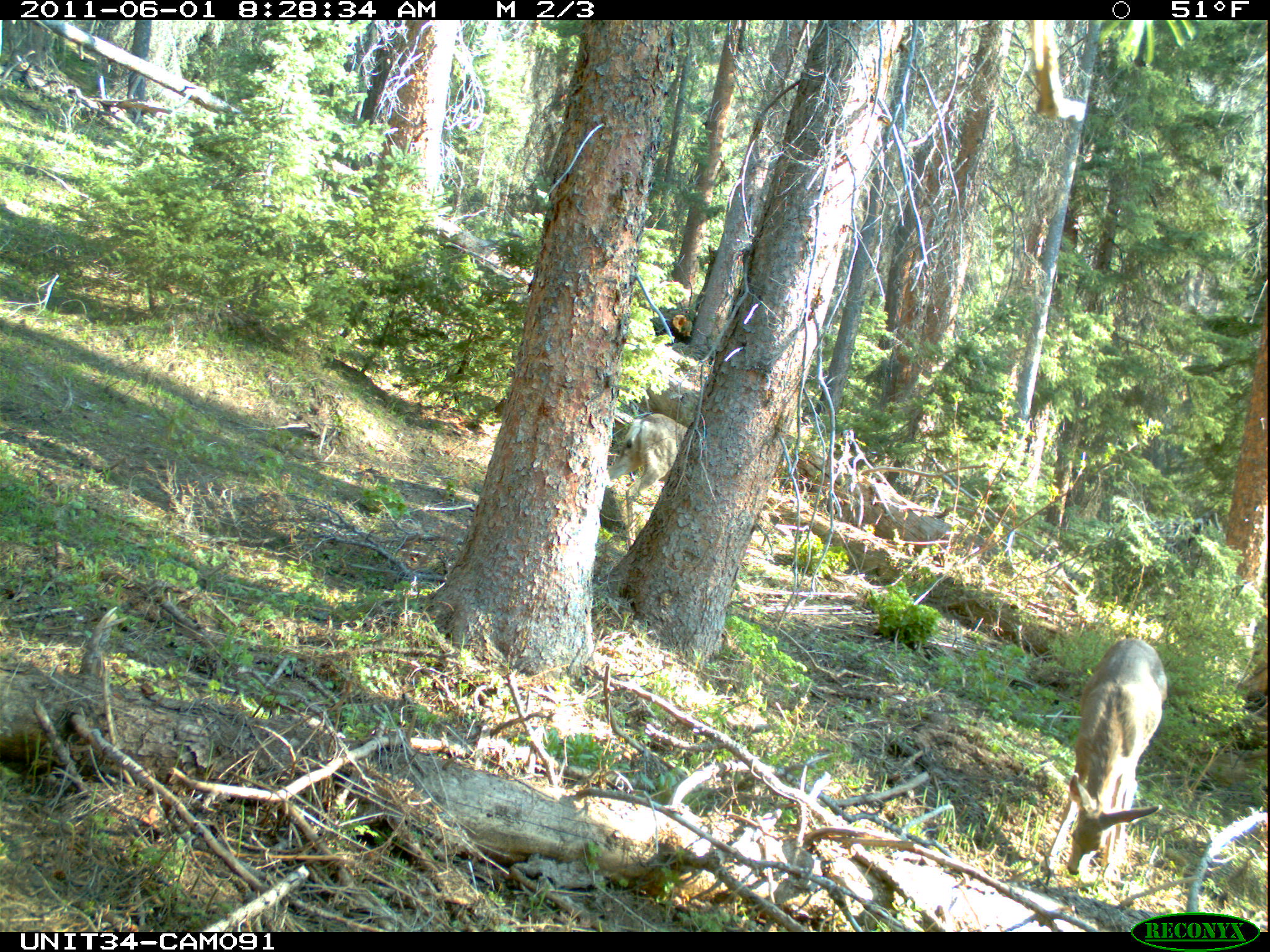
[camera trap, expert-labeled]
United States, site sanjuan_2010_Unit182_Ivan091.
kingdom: Animalia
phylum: Chordata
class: Mammalia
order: Artiodactyla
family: Cervidae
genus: Odocoileus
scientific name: Odocoileus hemionus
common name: mule deer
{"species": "Odocoileus hemionus (mule deer)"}